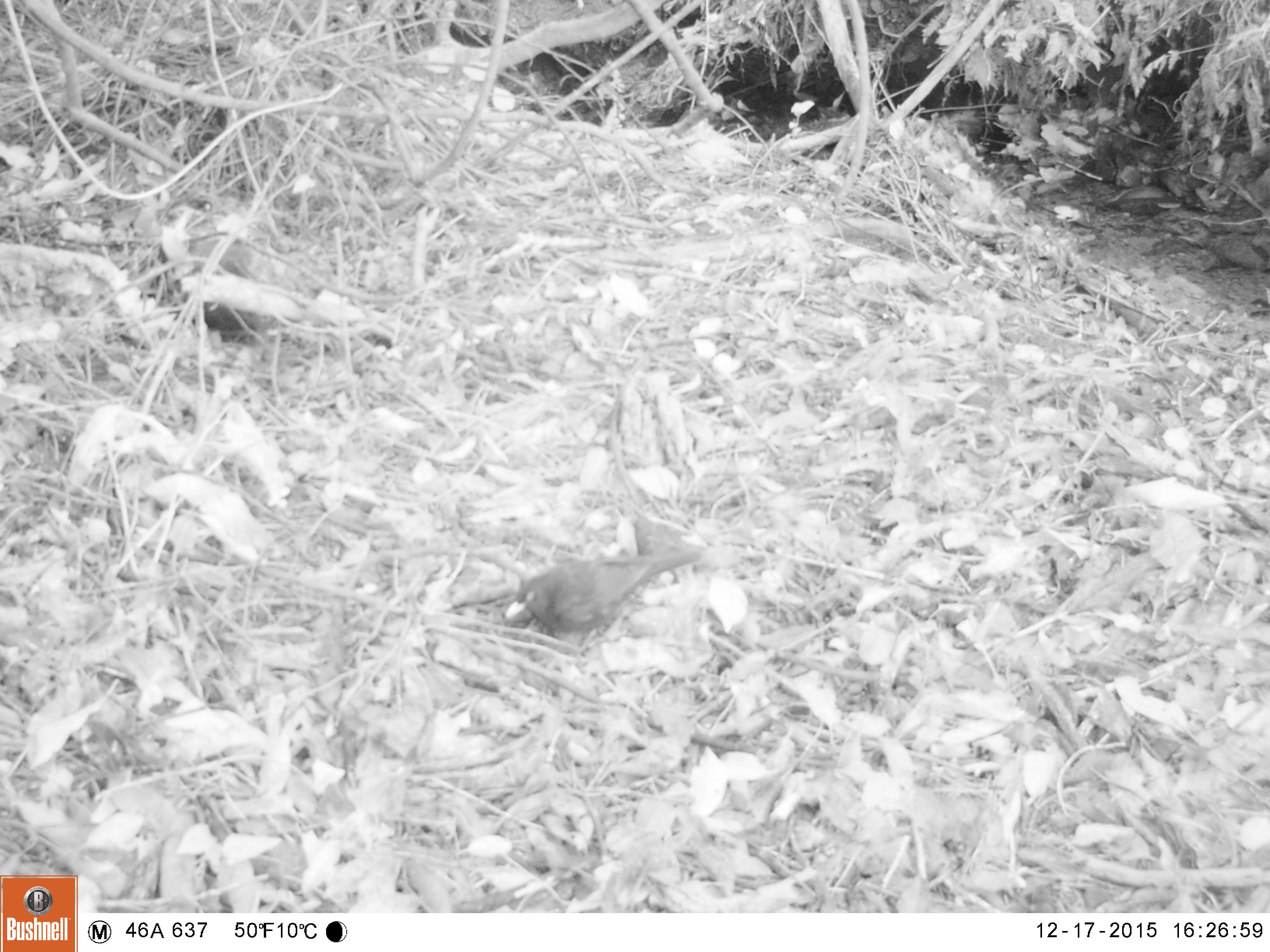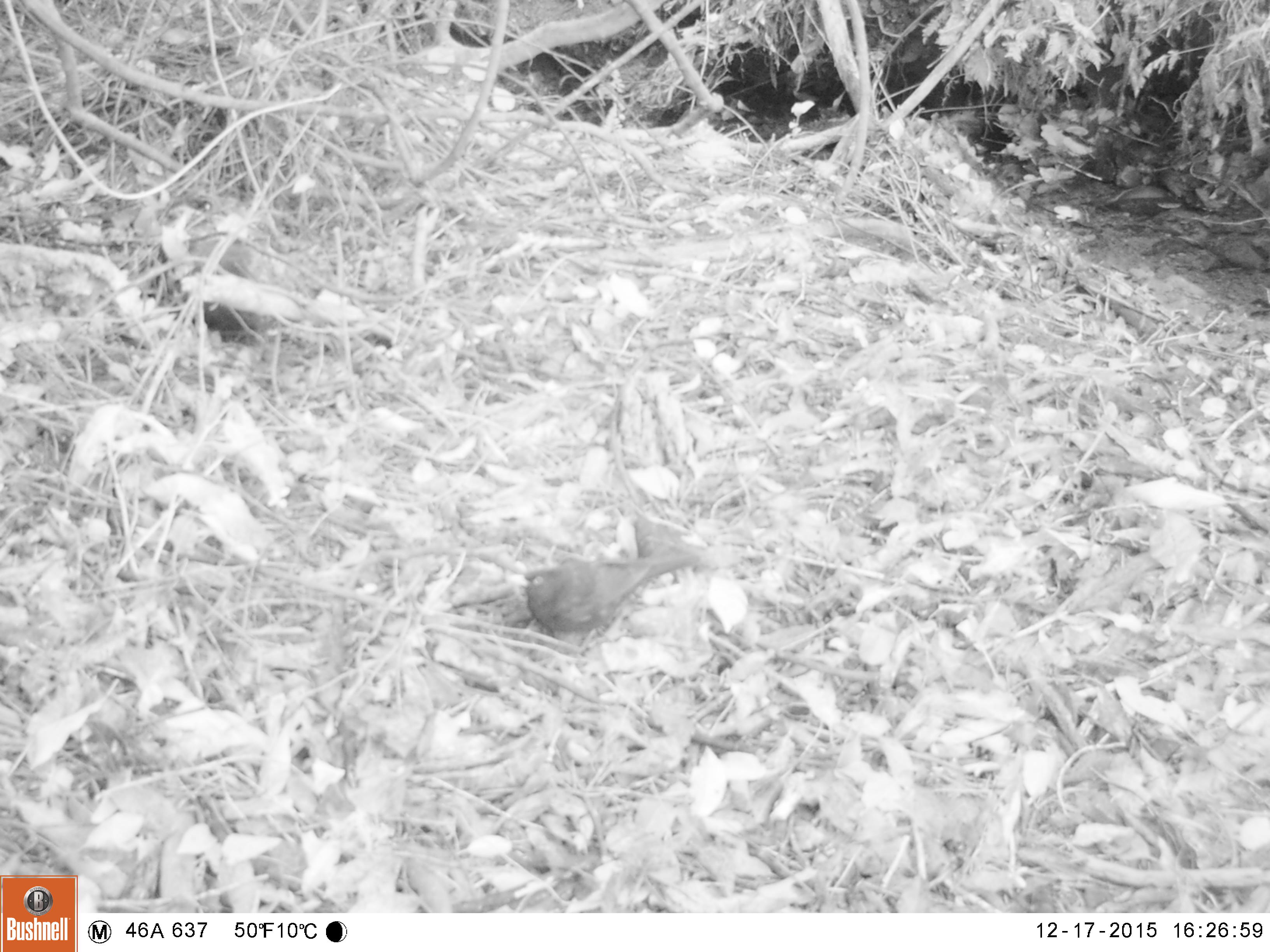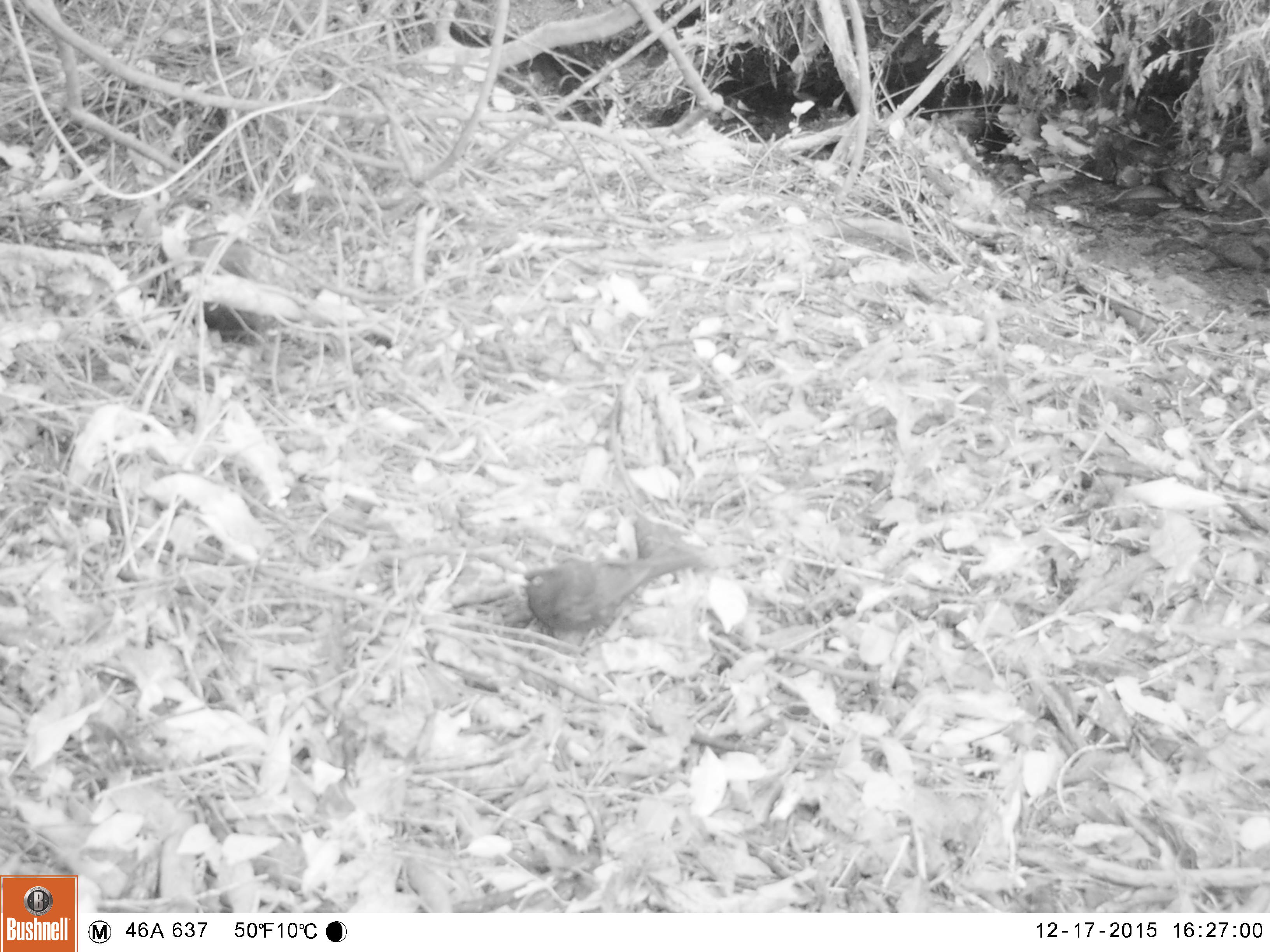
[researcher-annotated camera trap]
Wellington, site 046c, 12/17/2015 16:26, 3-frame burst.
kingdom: Animalia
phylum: Chordata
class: Aves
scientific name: Aves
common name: bird